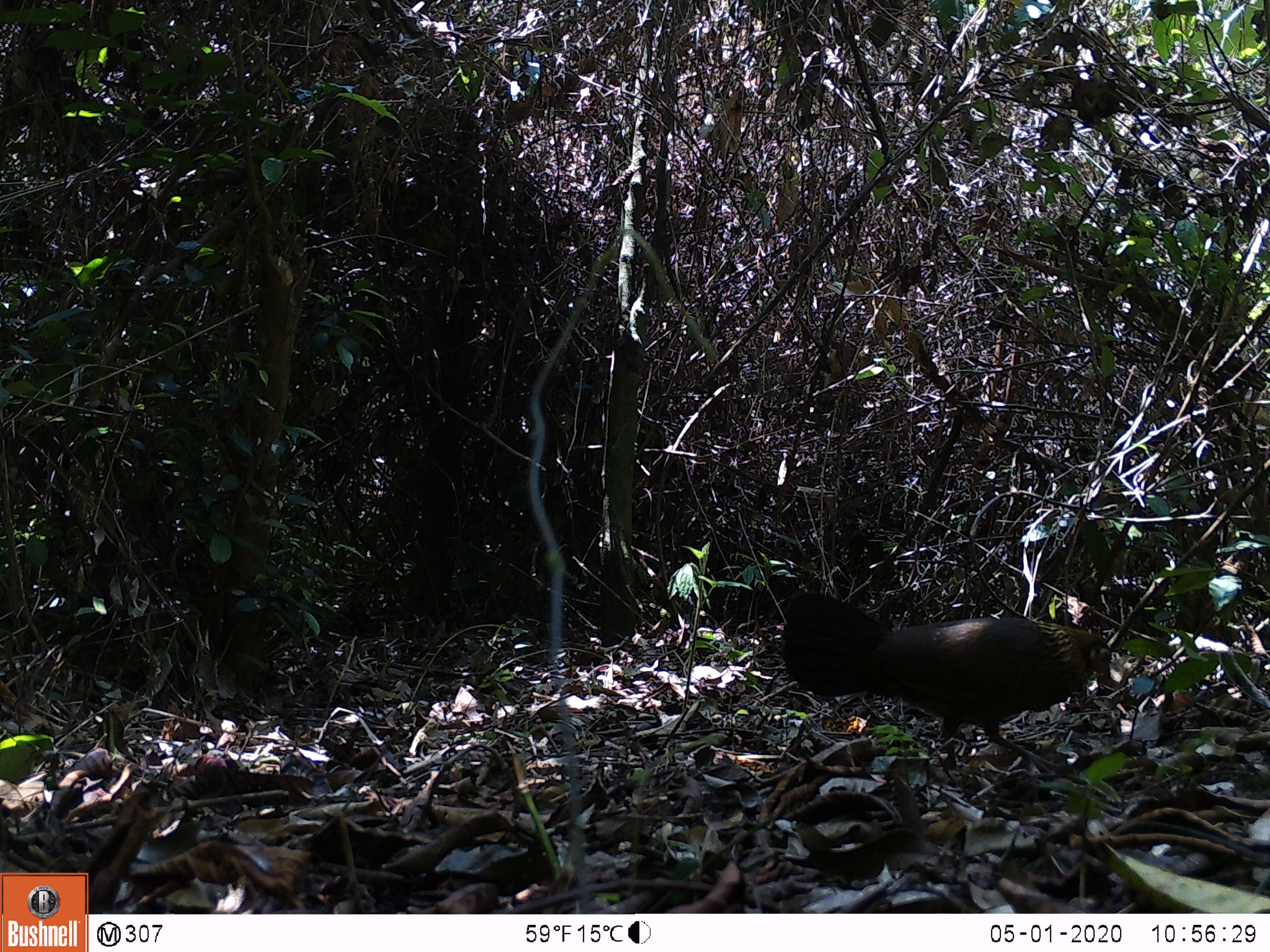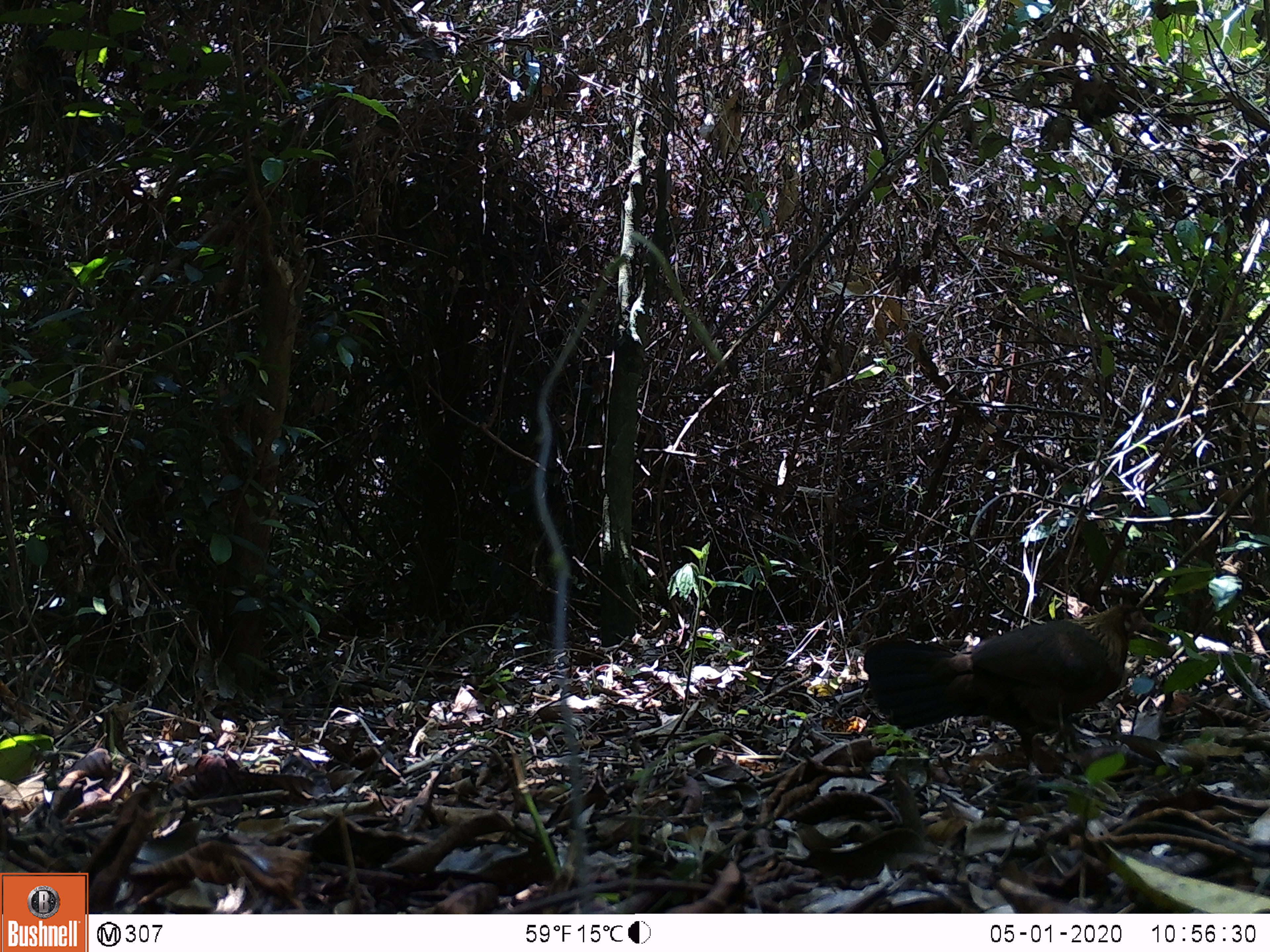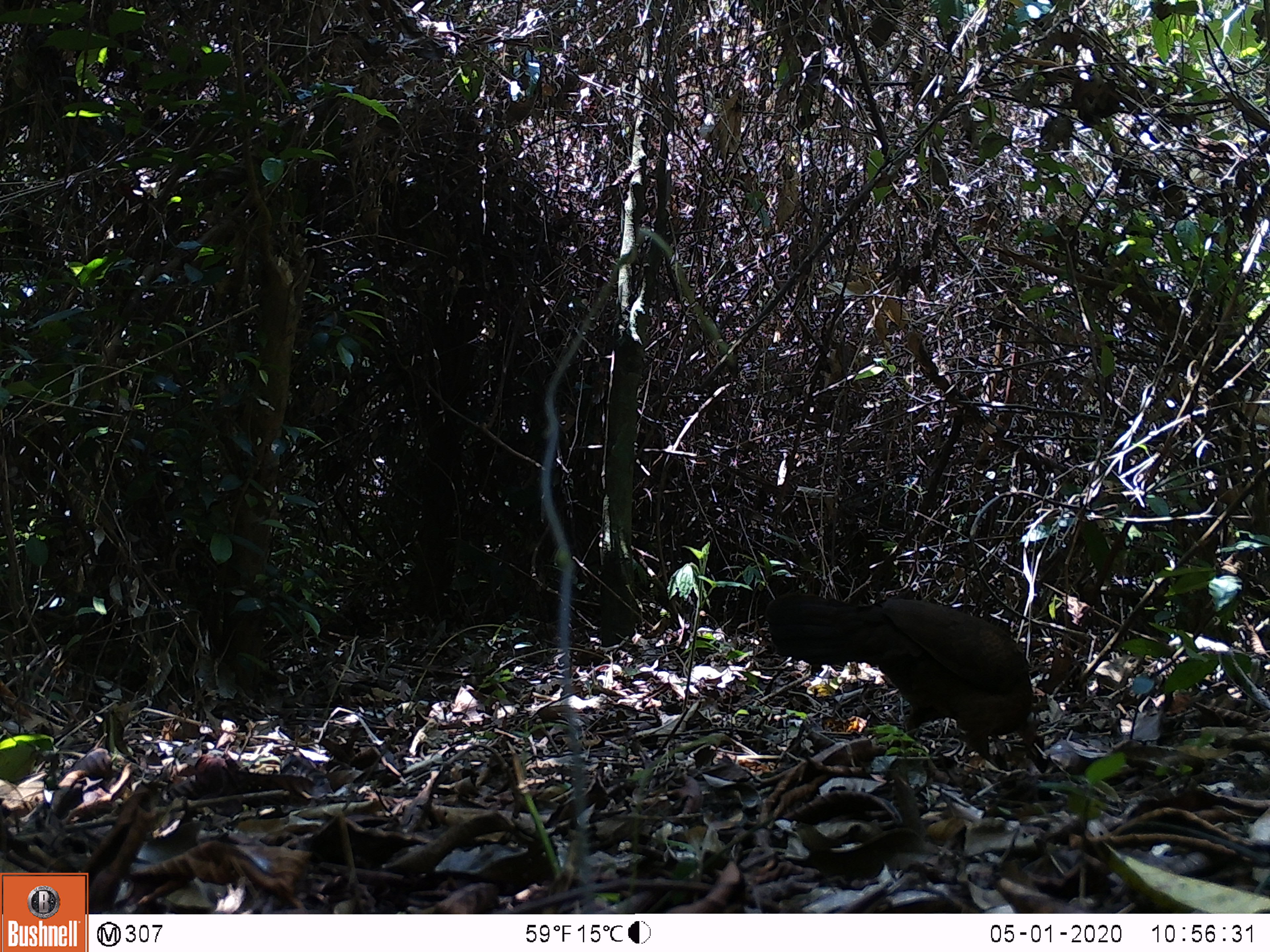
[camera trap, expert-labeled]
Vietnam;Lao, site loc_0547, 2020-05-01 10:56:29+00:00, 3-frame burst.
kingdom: Animalia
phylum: Chordata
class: Aves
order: Galliformes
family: Phasianidae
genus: Gallus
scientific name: Gallus gallus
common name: red junglefowl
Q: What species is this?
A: Red junglefowl (Gallus gallus).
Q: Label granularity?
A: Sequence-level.